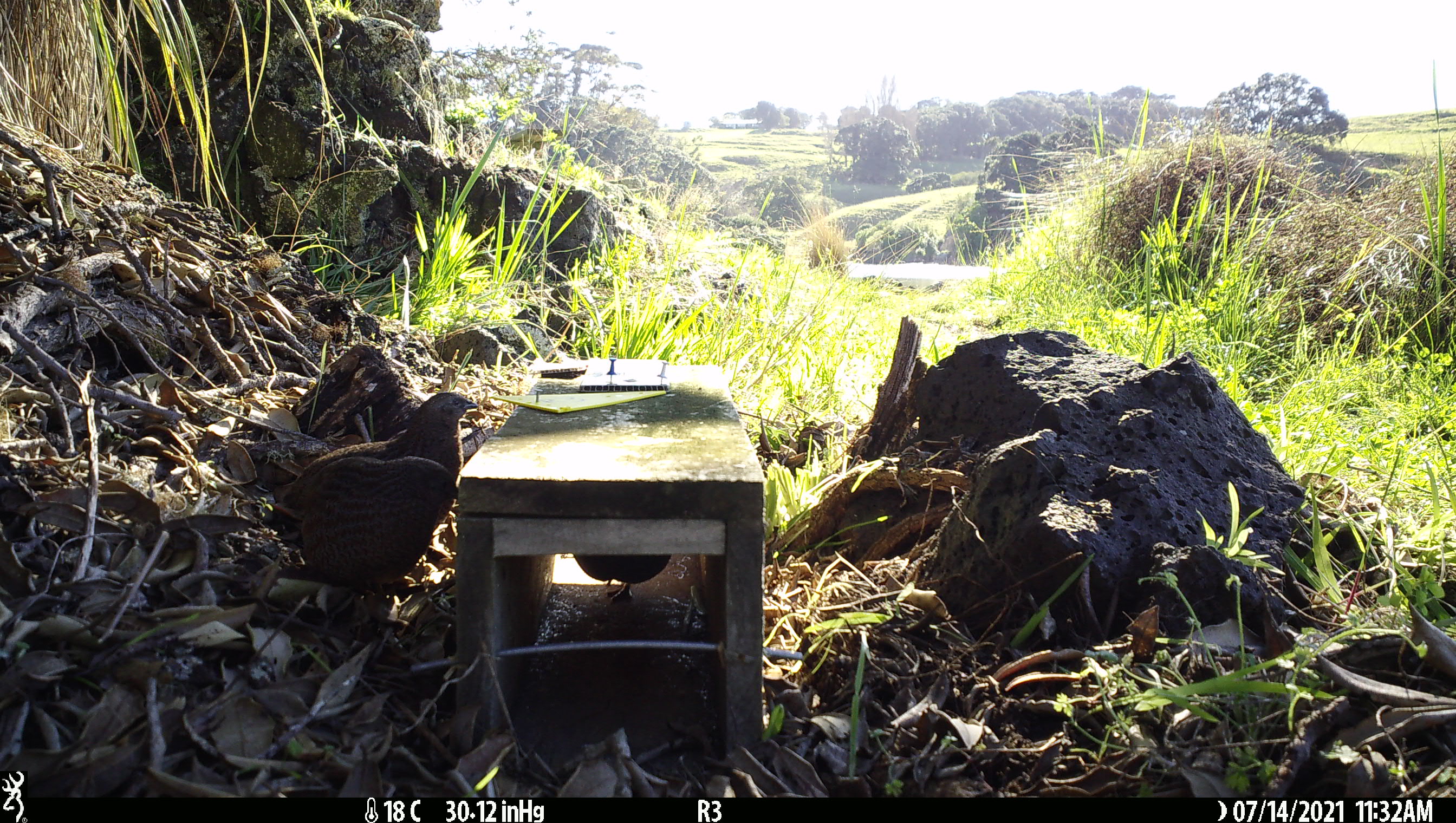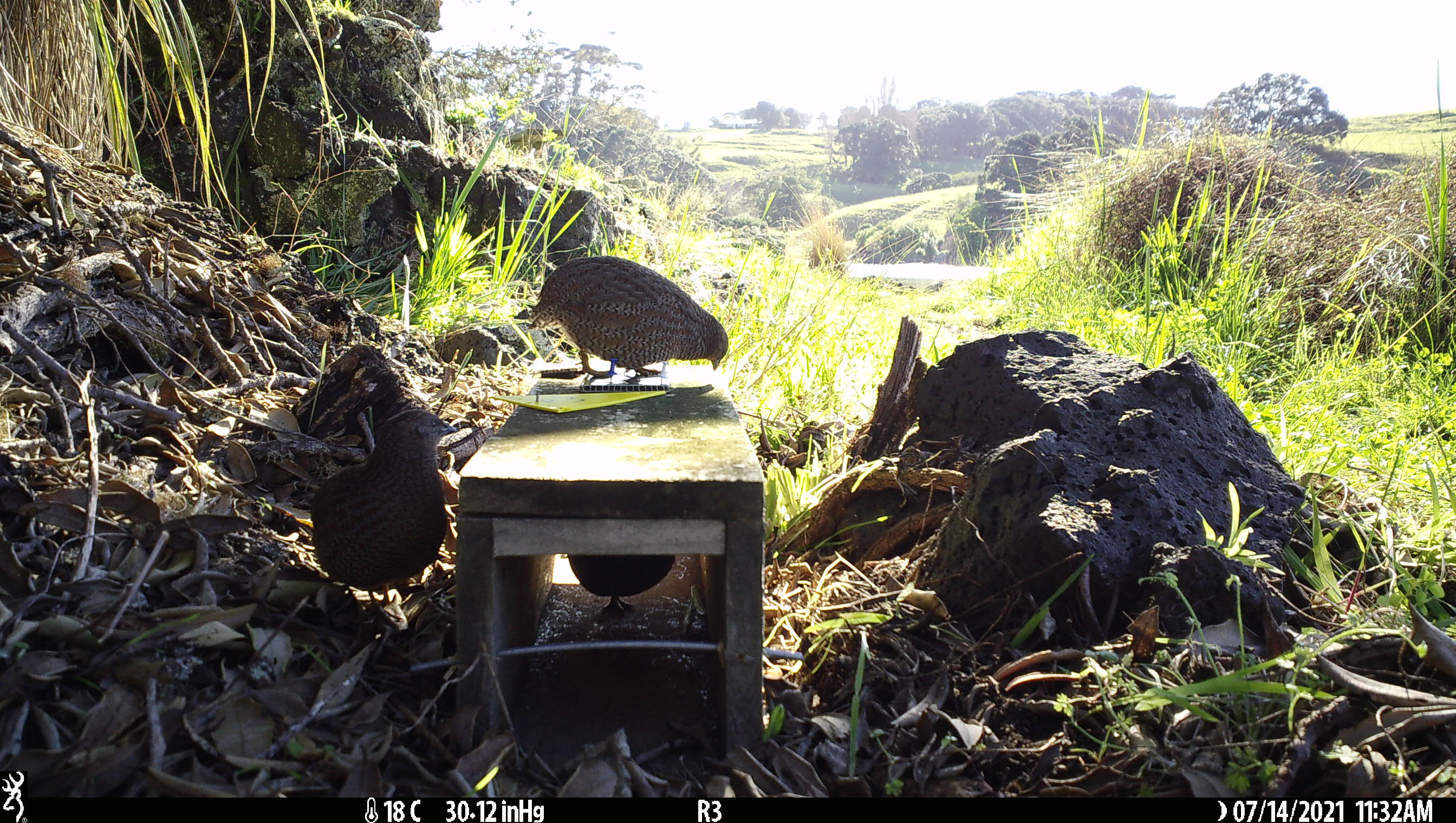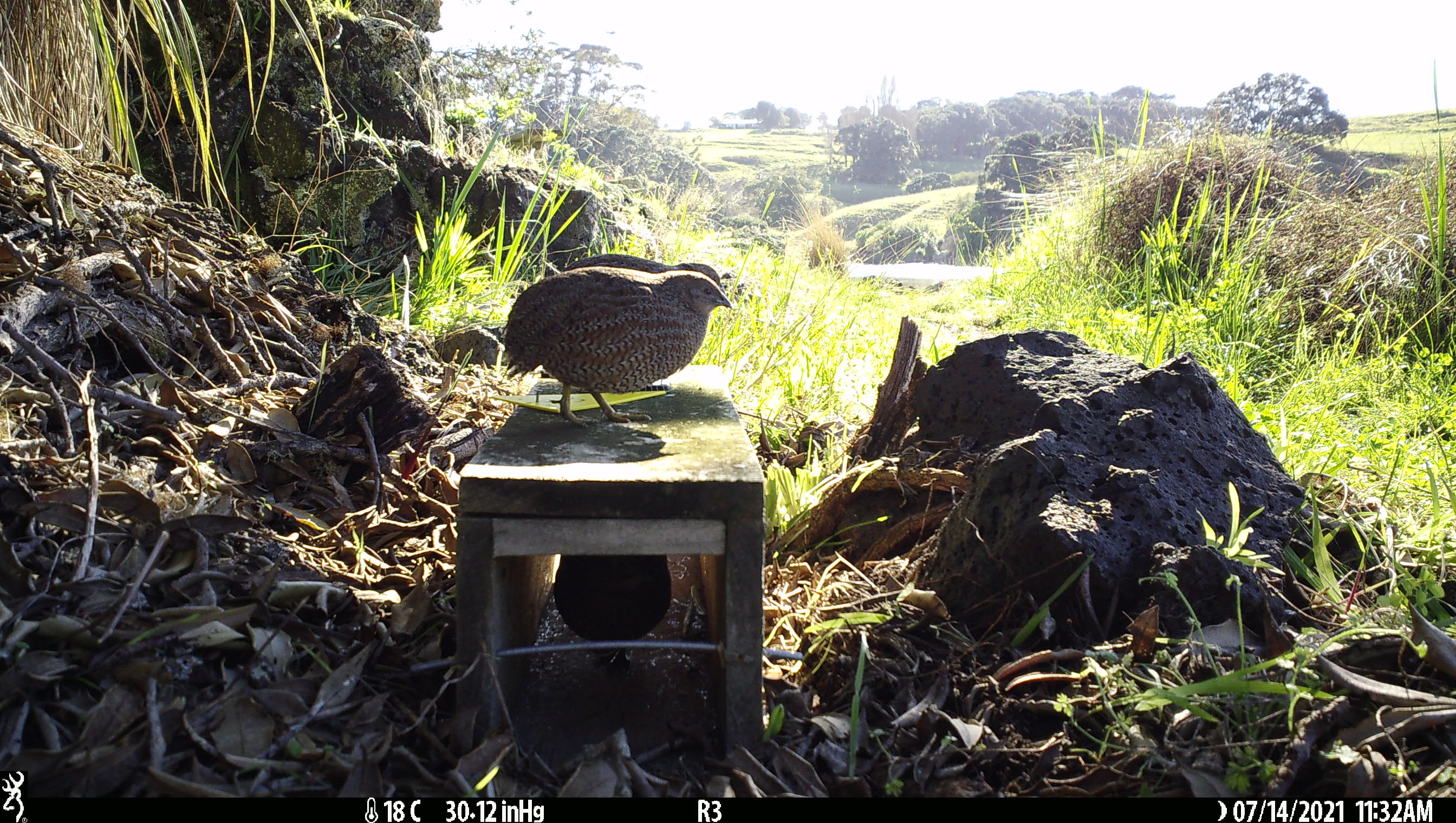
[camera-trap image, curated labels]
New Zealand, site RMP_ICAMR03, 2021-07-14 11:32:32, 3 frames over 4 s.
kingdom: Animalia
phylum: Chordata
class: Aves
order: Galliformes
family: Phasianidae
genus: Synoicus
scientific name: Synoicus ypsilophorus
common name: brown quail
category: quail brown